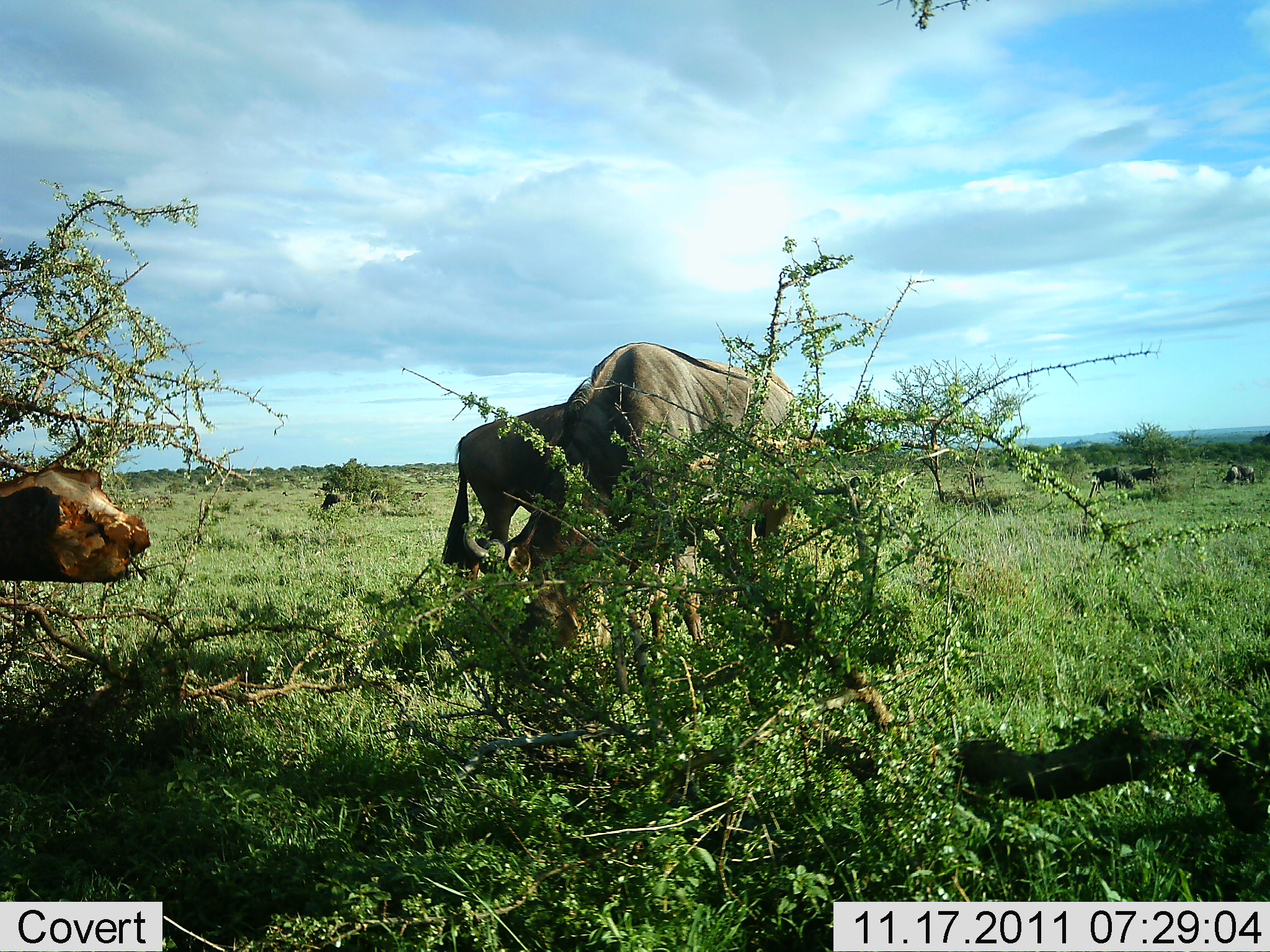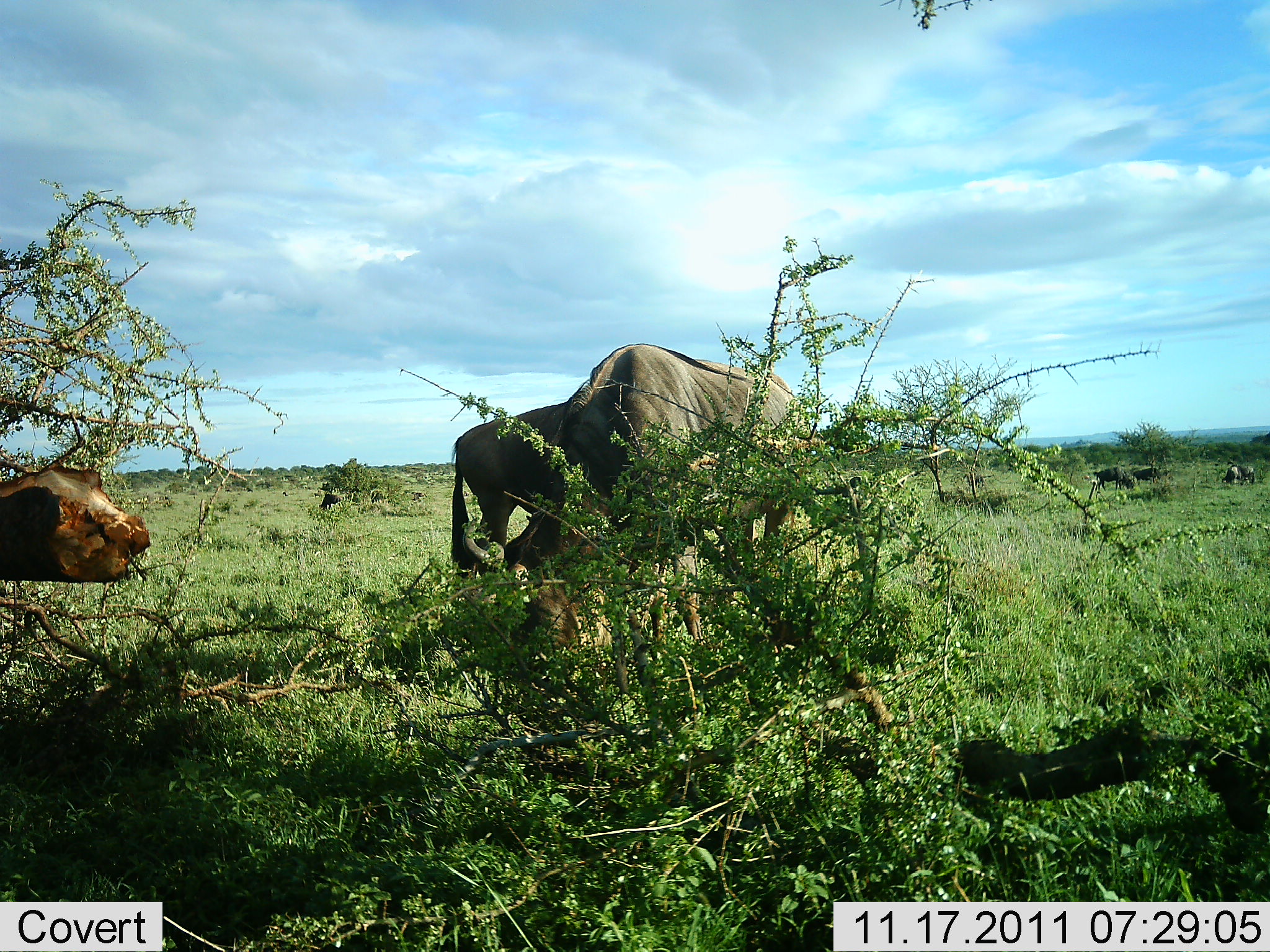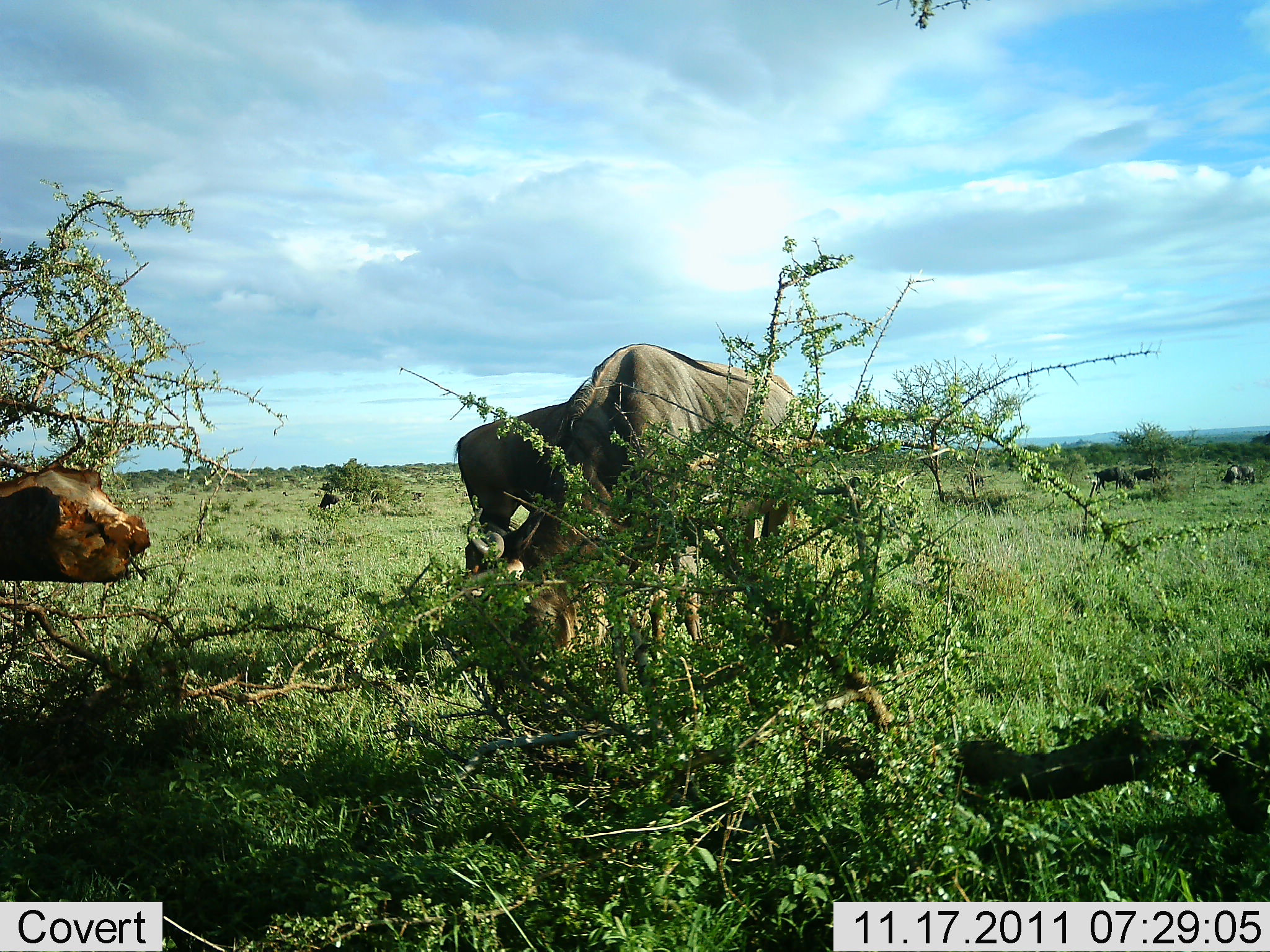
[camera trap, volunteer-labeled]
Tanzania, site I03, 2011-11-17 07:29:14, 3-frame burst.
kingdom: Animalia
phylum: Chordata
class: Mammalia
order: Artiodactyla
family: Bovidae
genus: Connochaetes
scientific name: Connochaetes taurinus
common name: blue wildebeest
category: wildebeest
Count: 5.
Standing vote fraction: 33%.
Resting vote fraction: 0%.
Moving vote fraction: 0%.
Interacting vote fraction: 0%.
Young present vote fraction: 0%.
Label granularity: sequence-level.